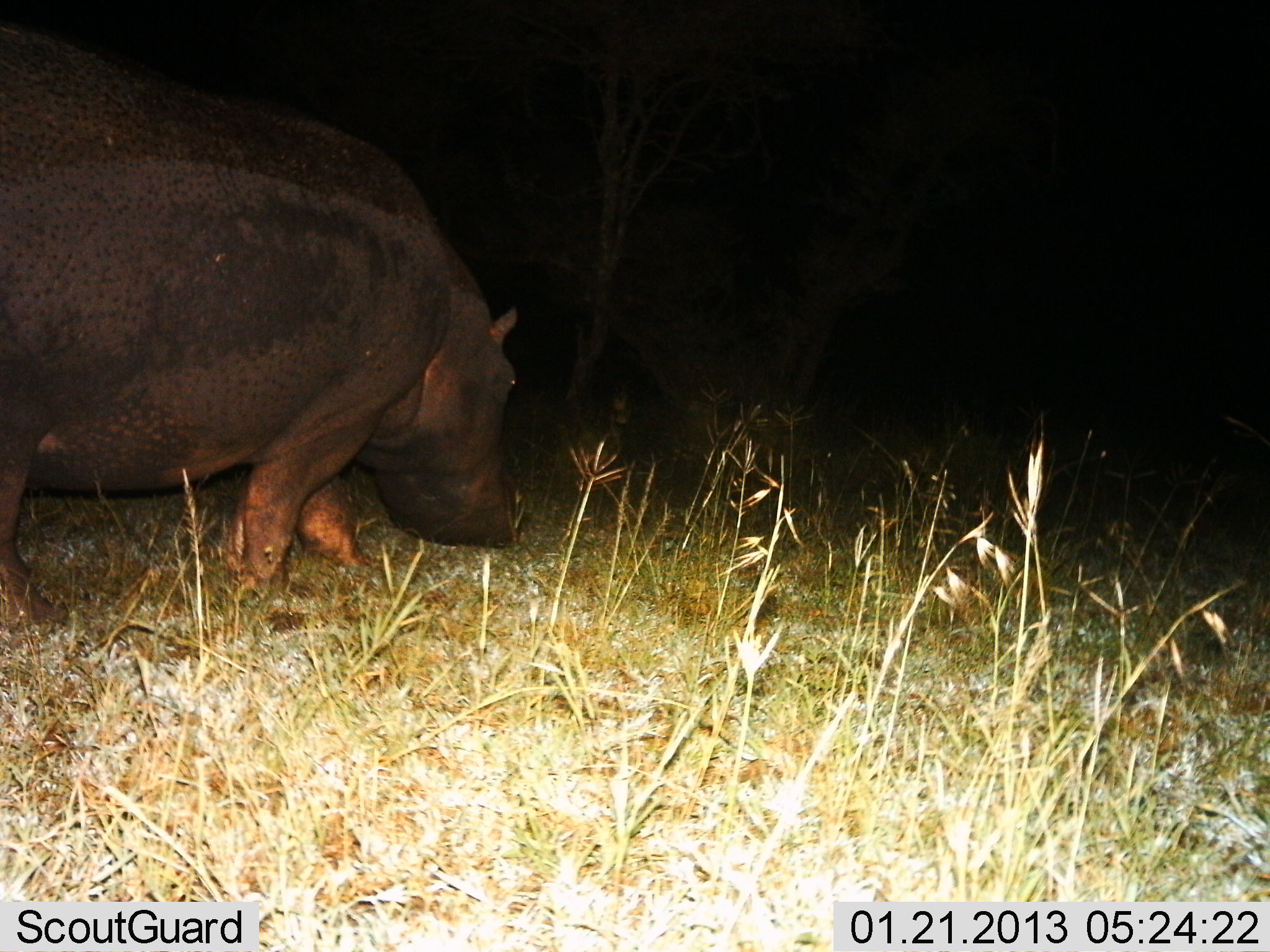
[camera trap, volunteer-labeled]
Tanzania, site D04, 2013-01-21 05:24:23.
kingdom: Animalia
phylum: Chordata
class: Mammalia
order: Artiodactyla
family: Hippopotamidae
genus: Hippopotamus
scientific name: Hippopotamus amphibius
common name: hippopotamus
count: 1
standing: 19%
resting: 0%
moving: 67%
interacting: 0%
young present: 0%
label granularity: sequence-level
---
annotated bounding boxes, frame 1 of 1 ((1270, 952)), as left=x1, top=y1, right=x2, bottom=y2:
animal: left=0, top=24, right=517, bottom=634